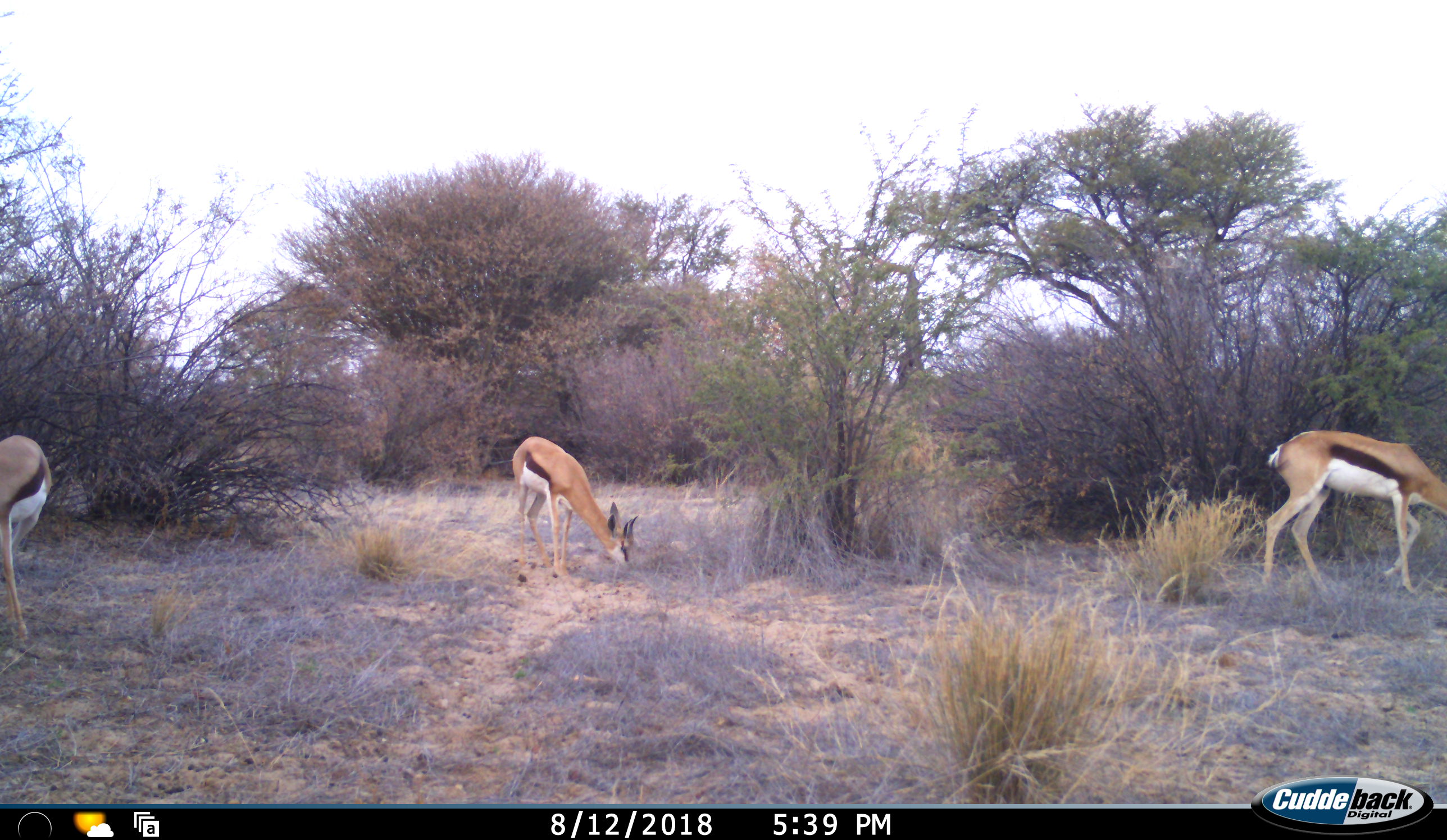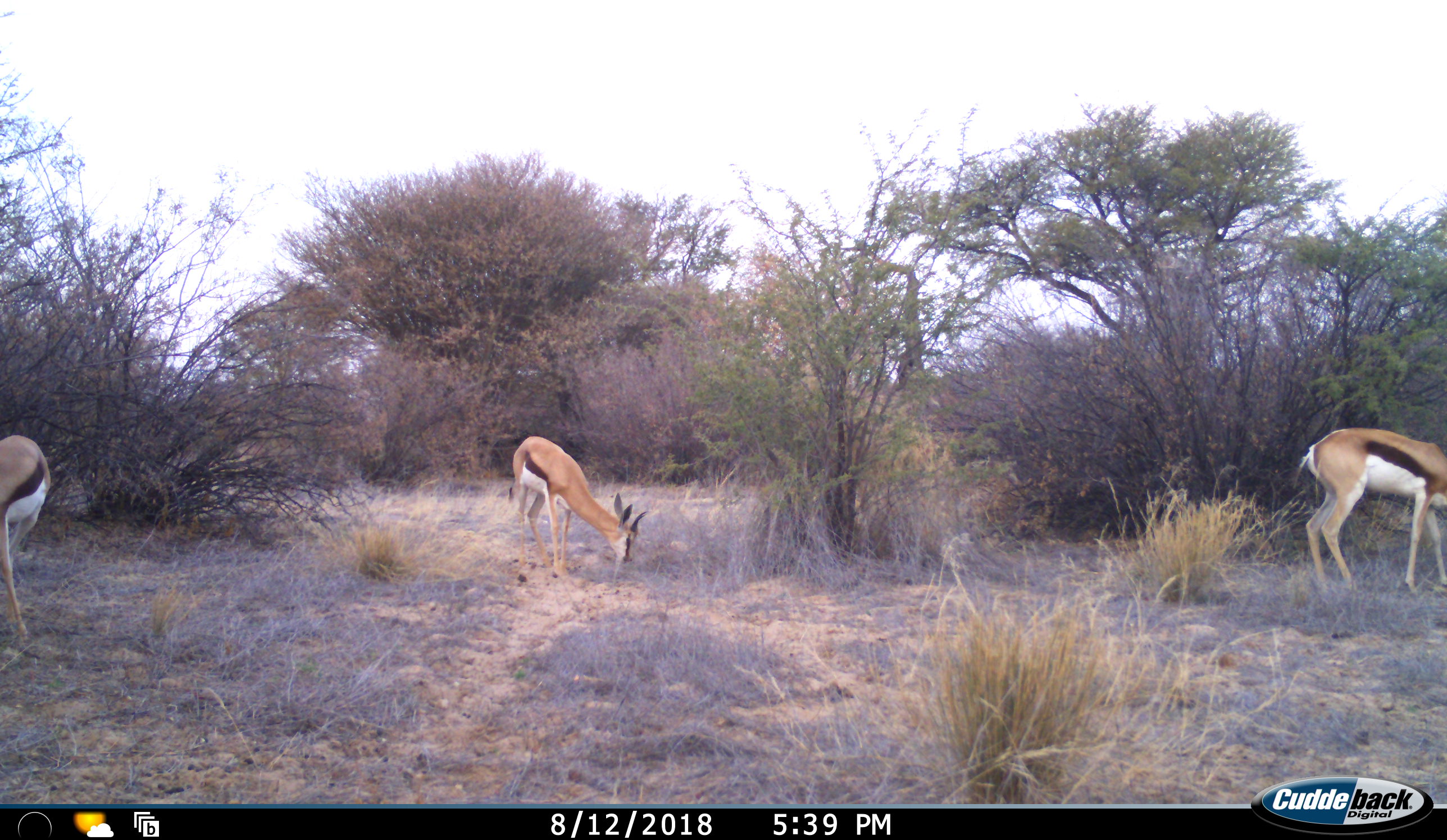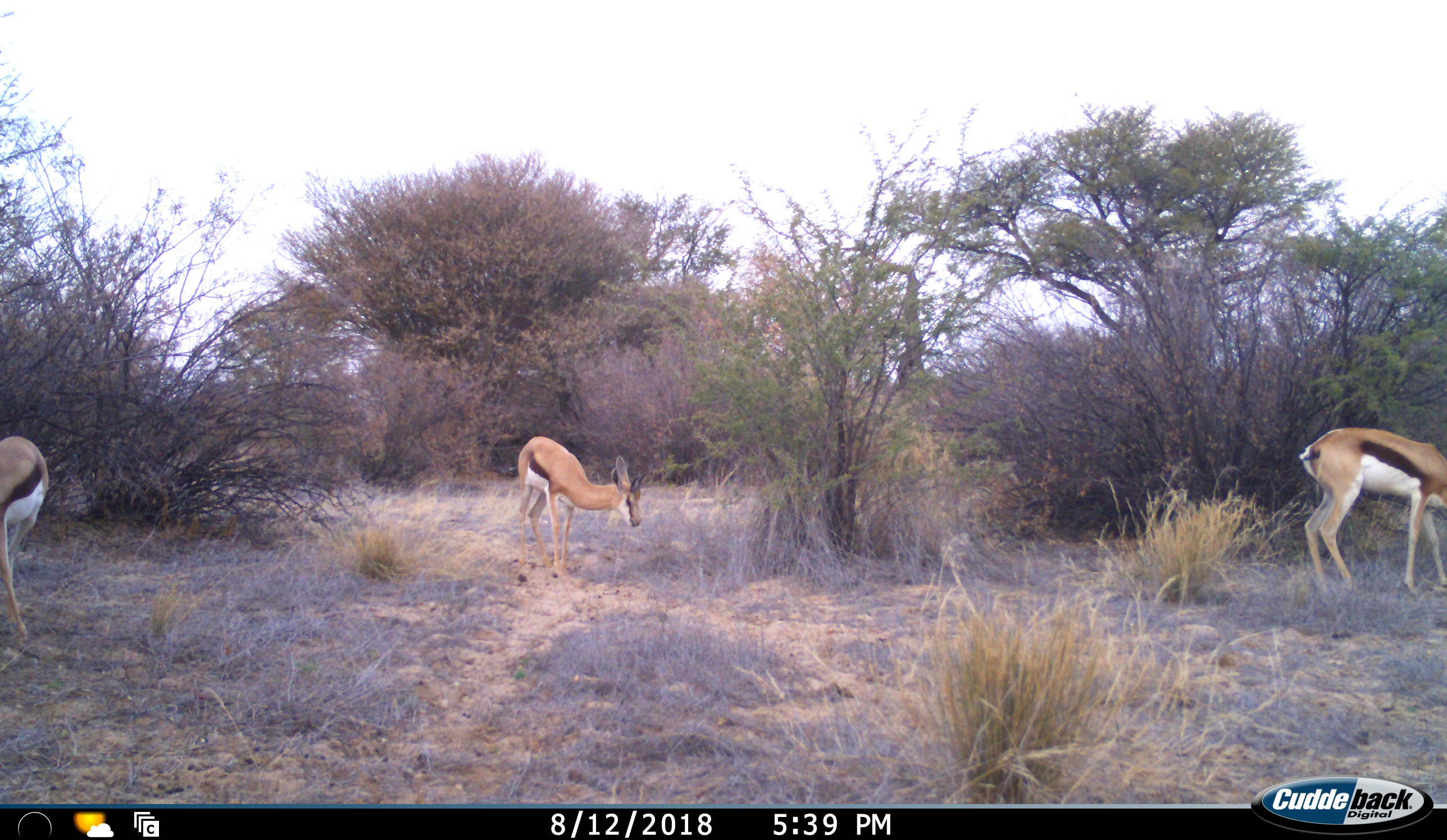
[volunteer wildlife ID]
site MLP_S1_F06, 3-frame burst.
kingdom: Animalia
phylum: Chordata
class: Mammalia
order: Artiodactyla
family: Bovidae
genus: Antidorcas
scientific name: Antidorcas marsupialis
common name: springbok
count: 3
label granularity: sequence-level